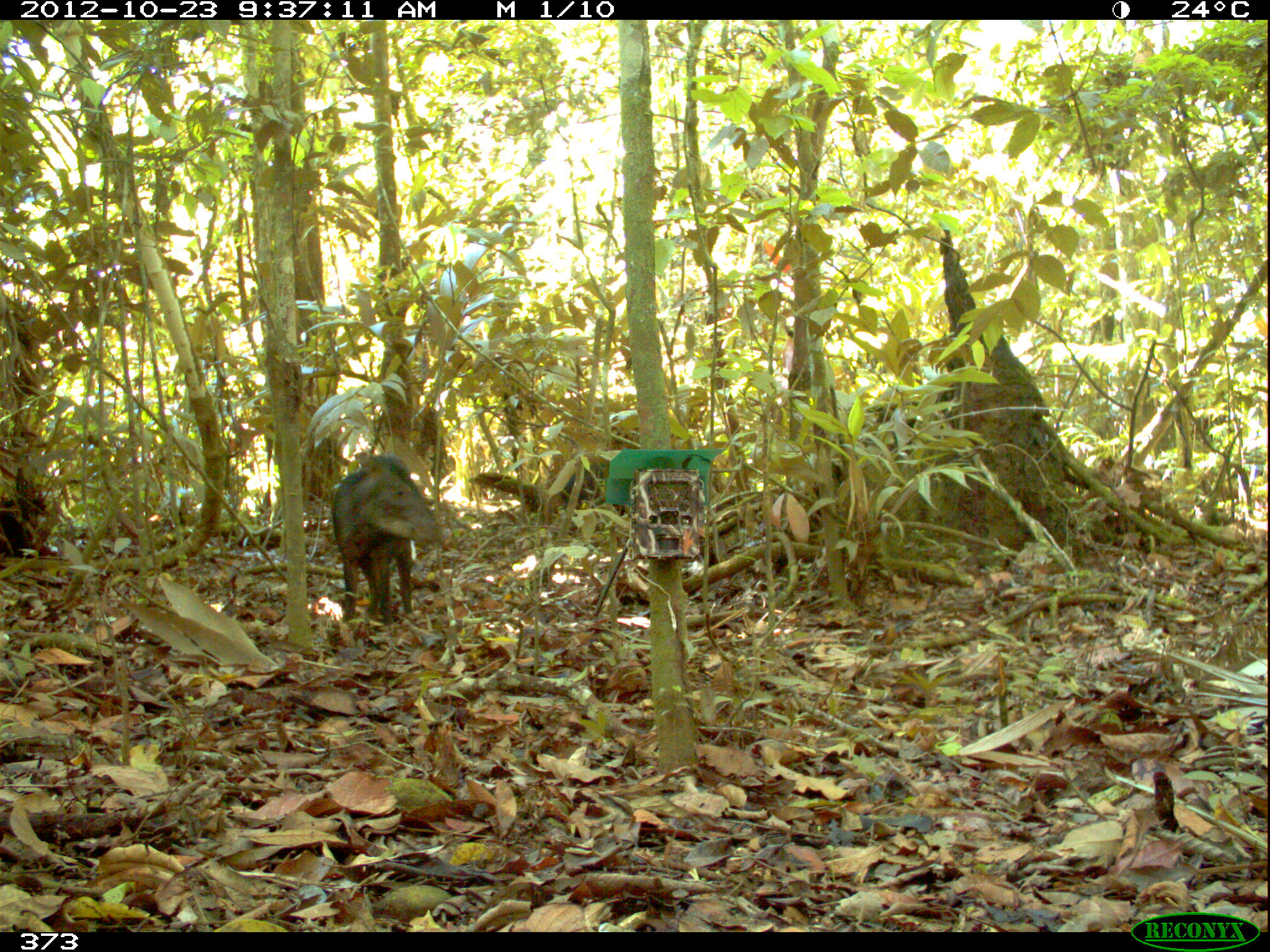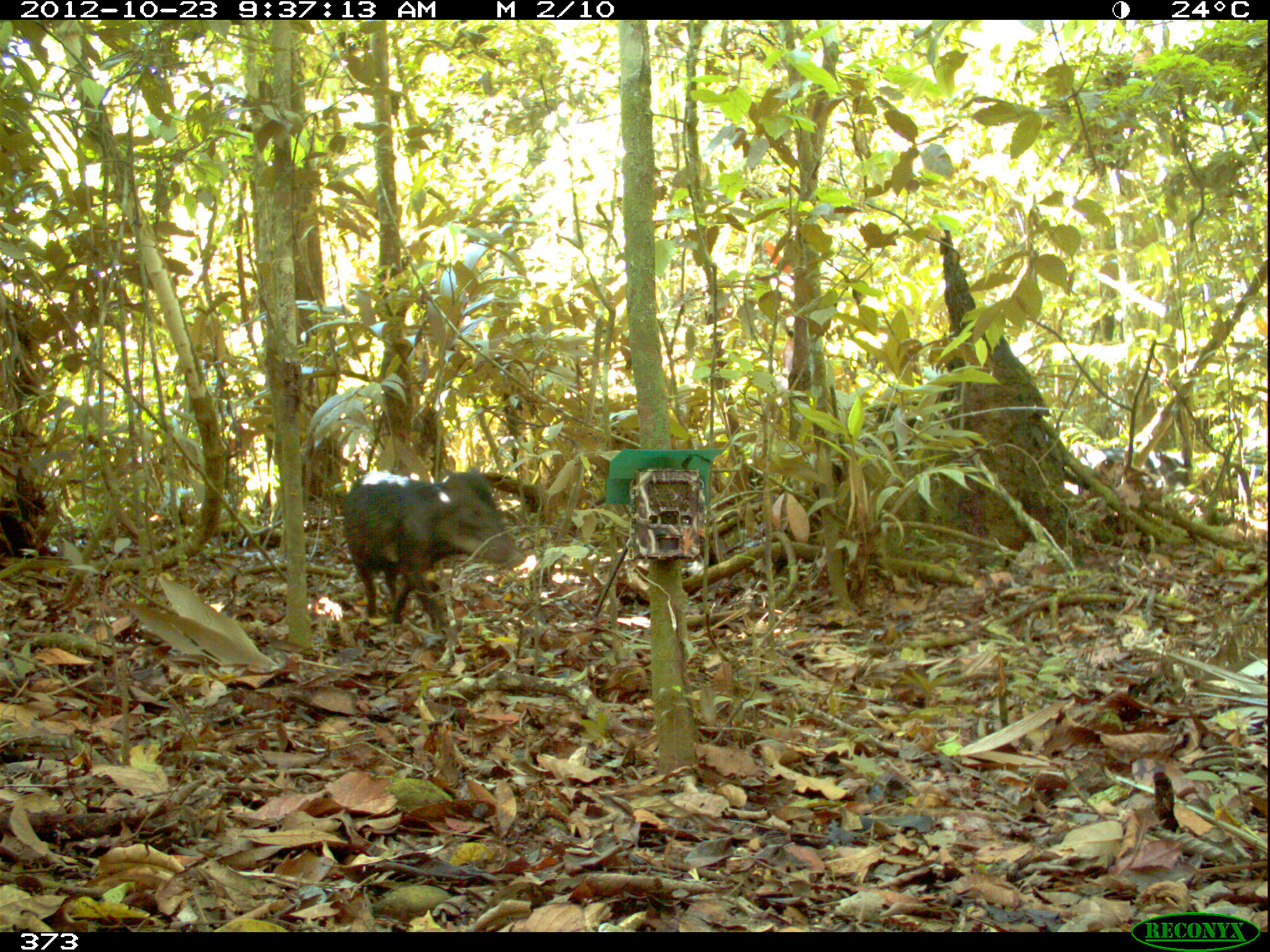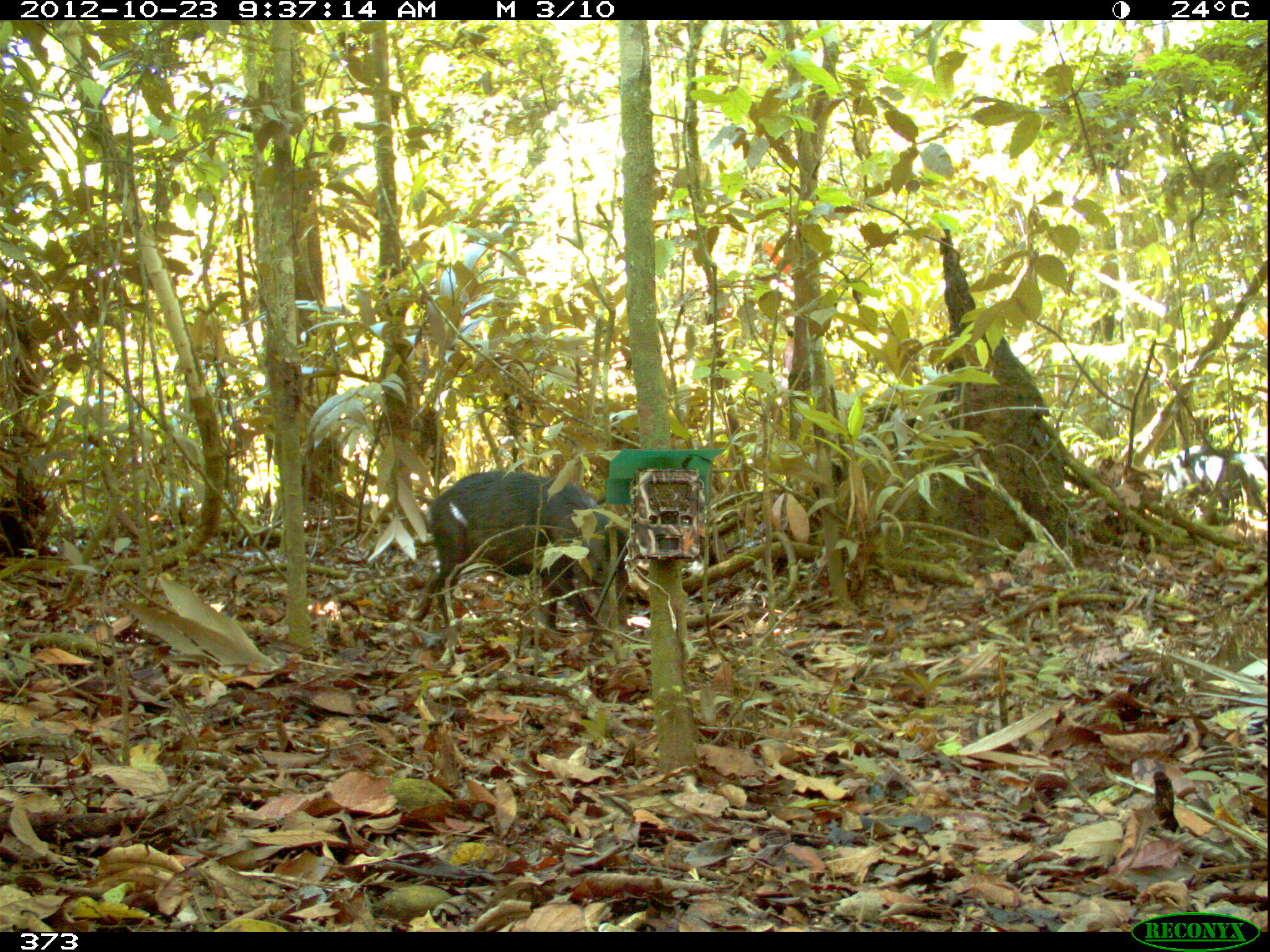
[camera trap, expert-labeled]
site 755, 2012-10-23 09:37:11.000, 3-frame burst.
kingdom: Animalia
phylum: Chordata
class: Mammalia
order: Artiodactyla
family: Tayassuidae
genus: Tayassu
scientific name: Tayassu pecari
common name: white-lipped peccary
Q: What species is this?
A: Tayassu pecari (white-lipped peccary).